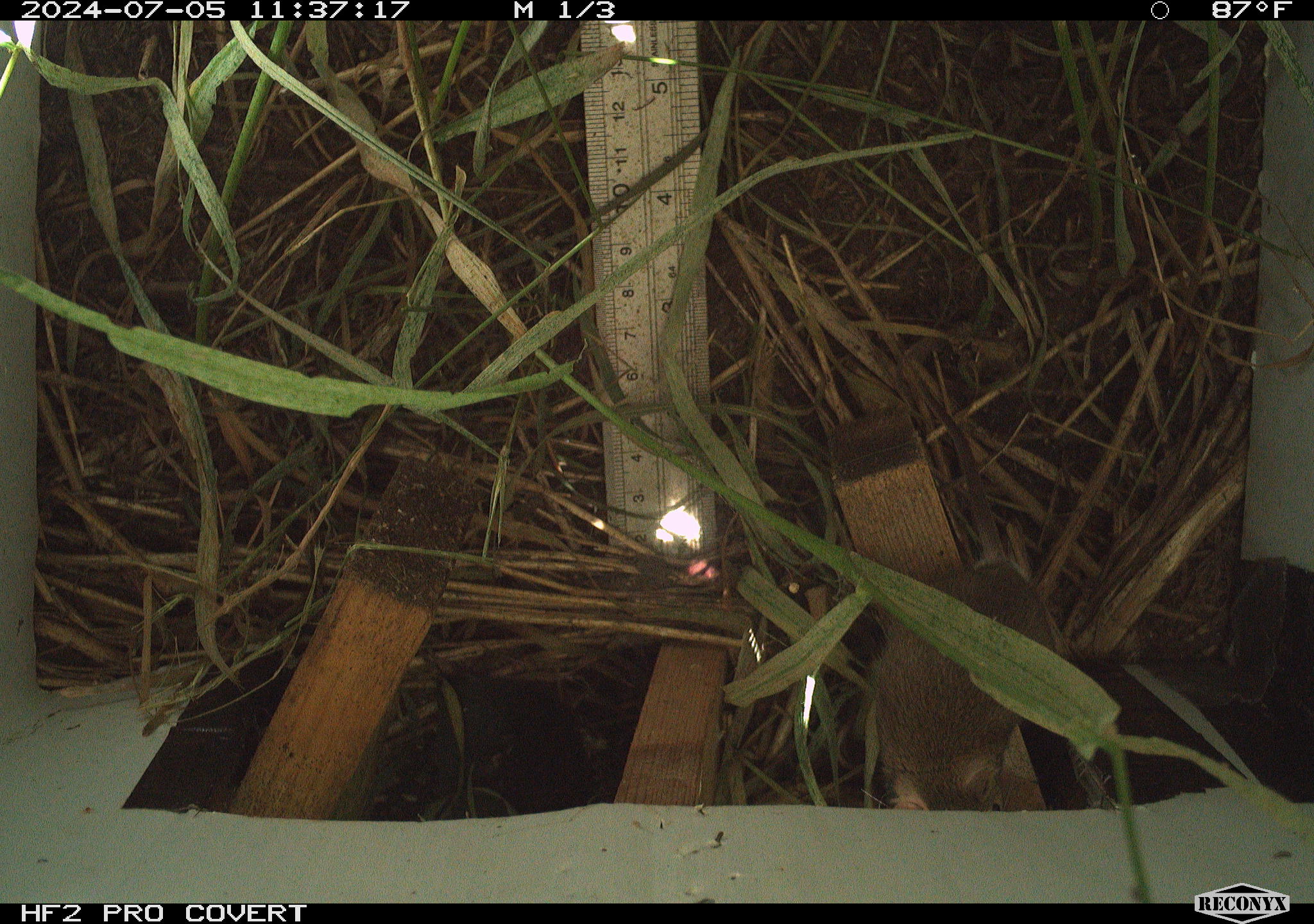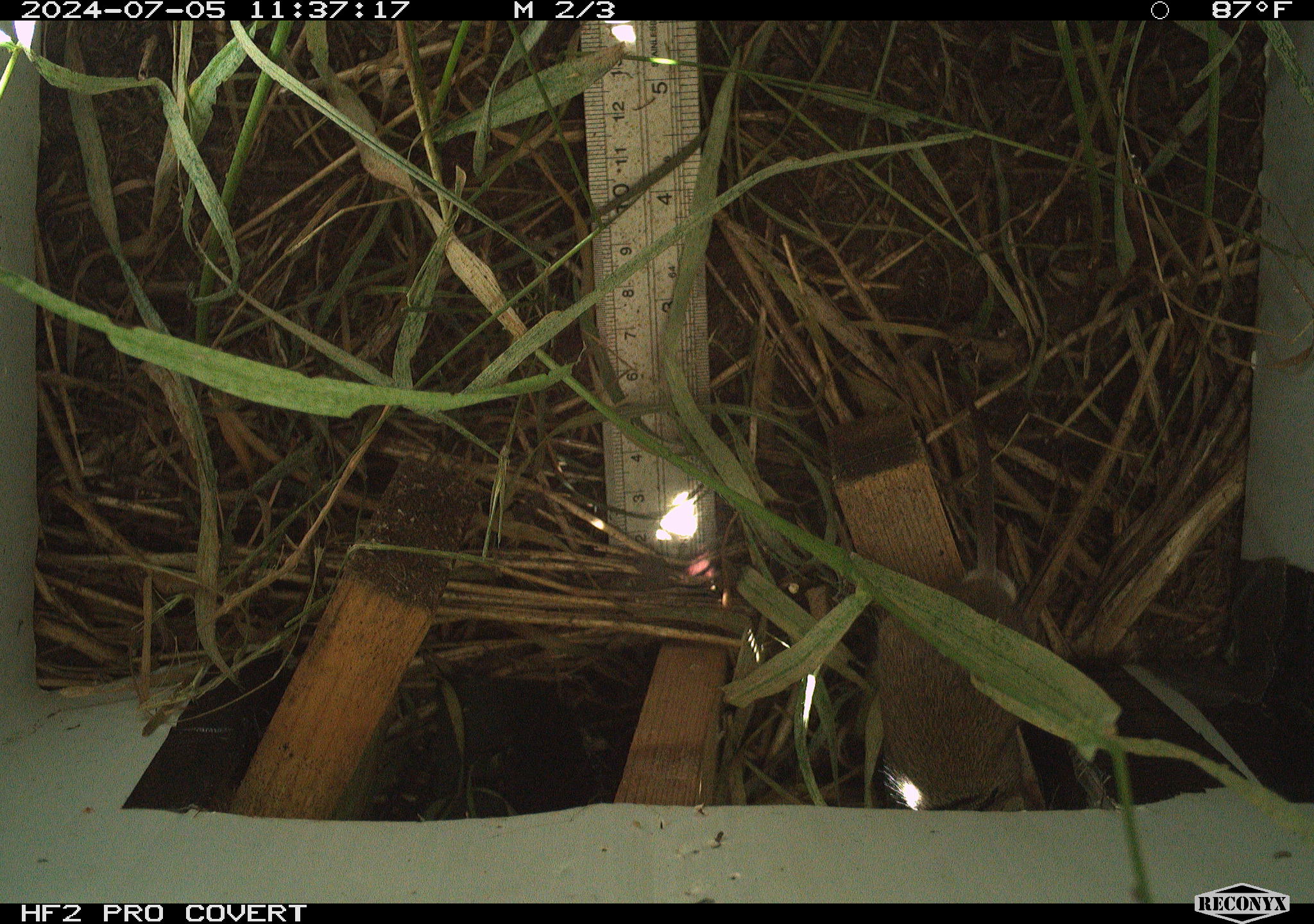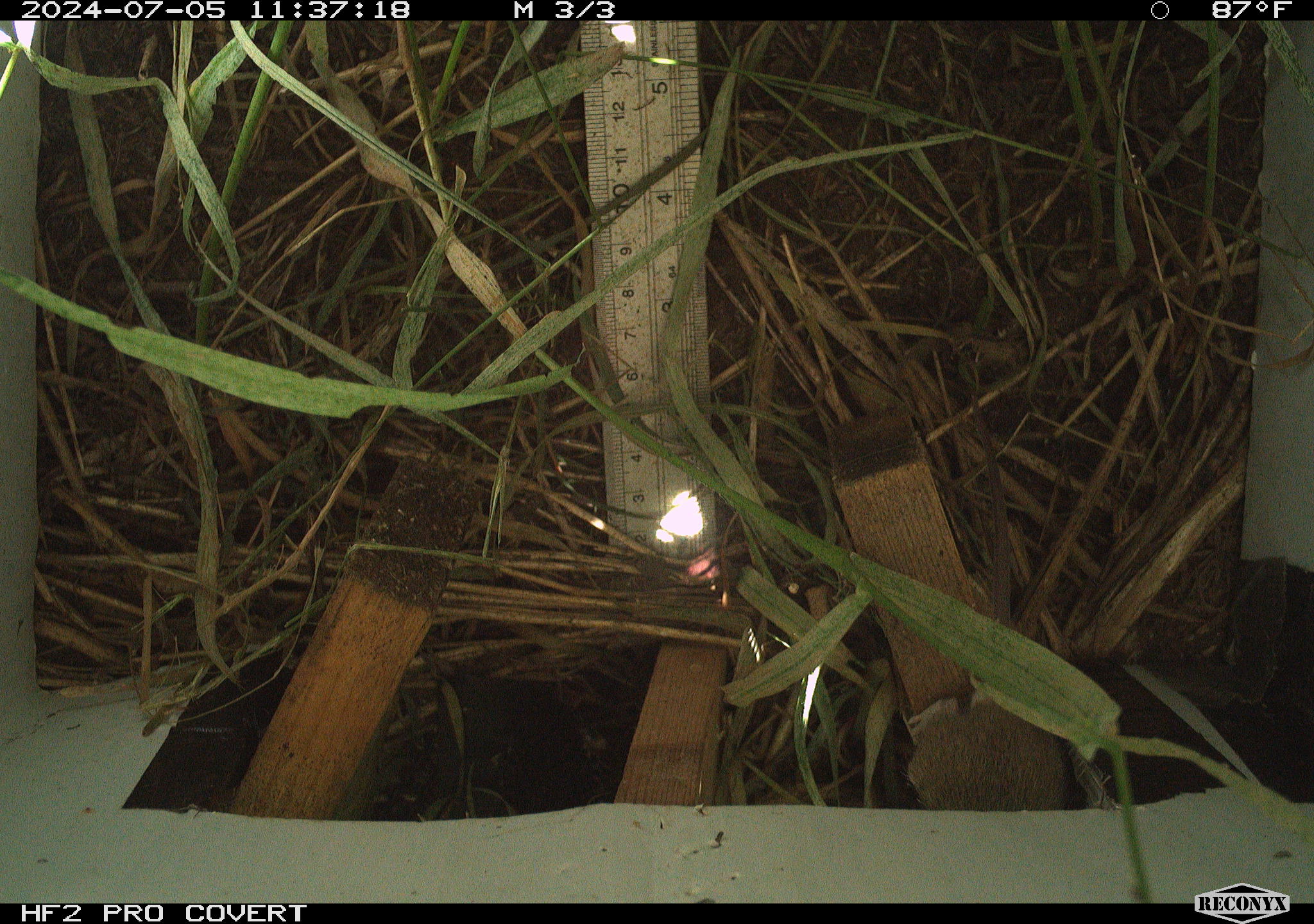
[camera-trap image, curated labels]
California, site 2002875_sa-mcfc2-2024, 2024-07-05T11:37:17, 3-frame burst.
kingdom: Animalia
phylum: Chordata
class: Mammalia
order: Rodentia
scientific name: Rodentia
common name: rodent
Rodent (Rodentia).